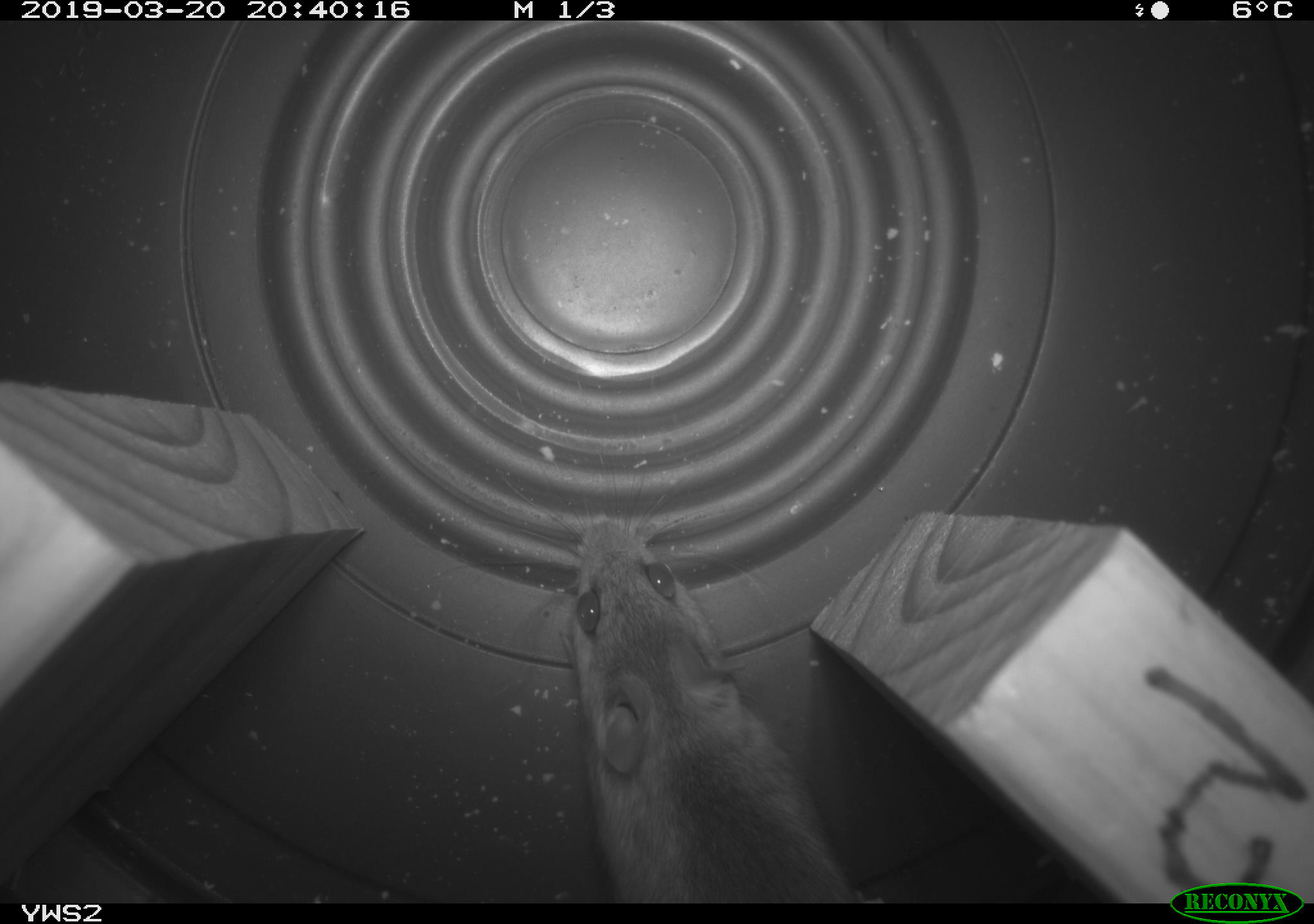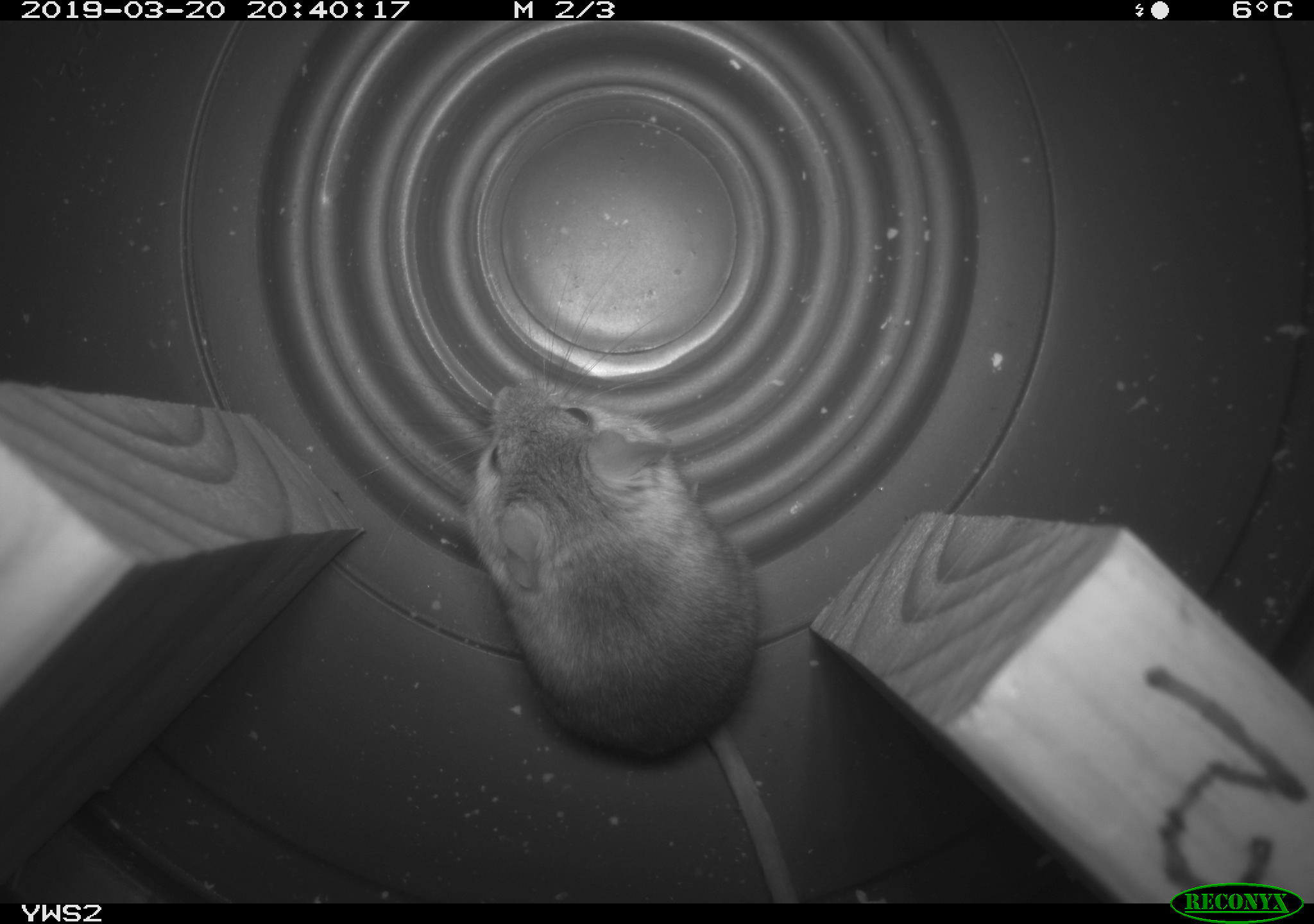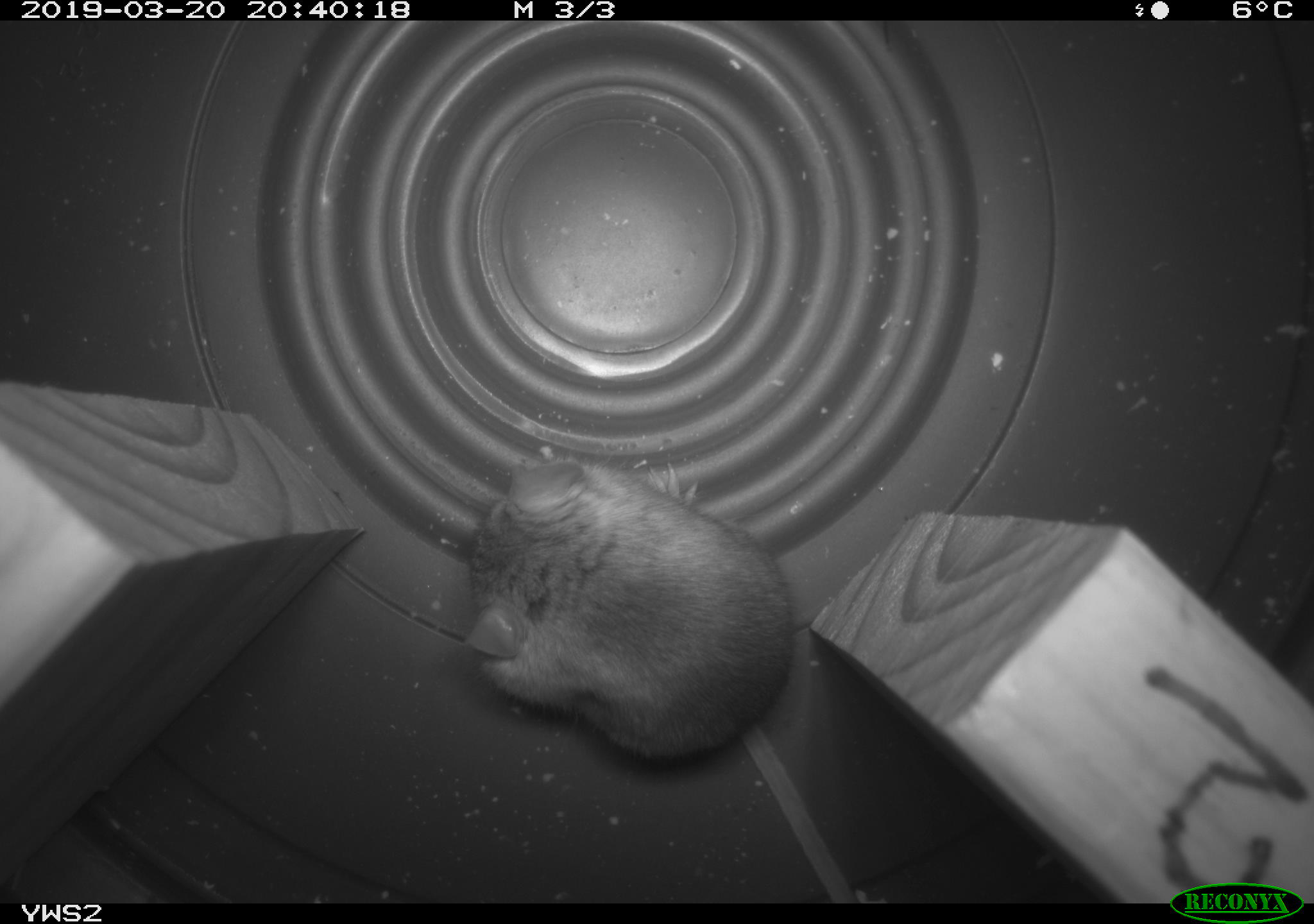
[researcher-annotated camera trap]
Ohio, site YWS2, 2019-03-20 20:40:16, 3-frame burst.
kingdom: Animalia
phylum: Chordata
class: Mammalia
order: Rodentia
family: Cricetidae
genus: Peromyscus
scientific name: Peromyscus leucopus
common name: white-footed mouse